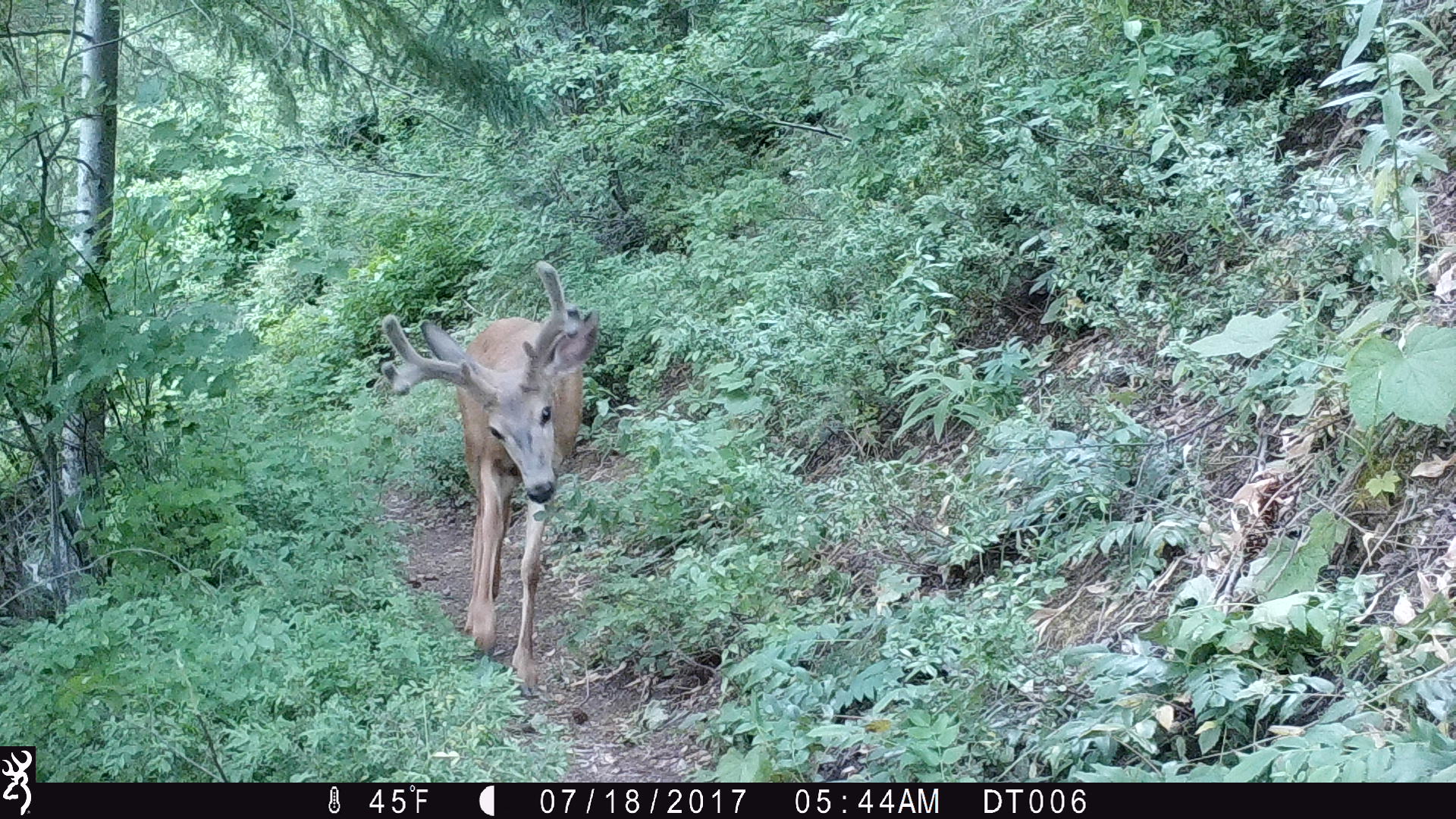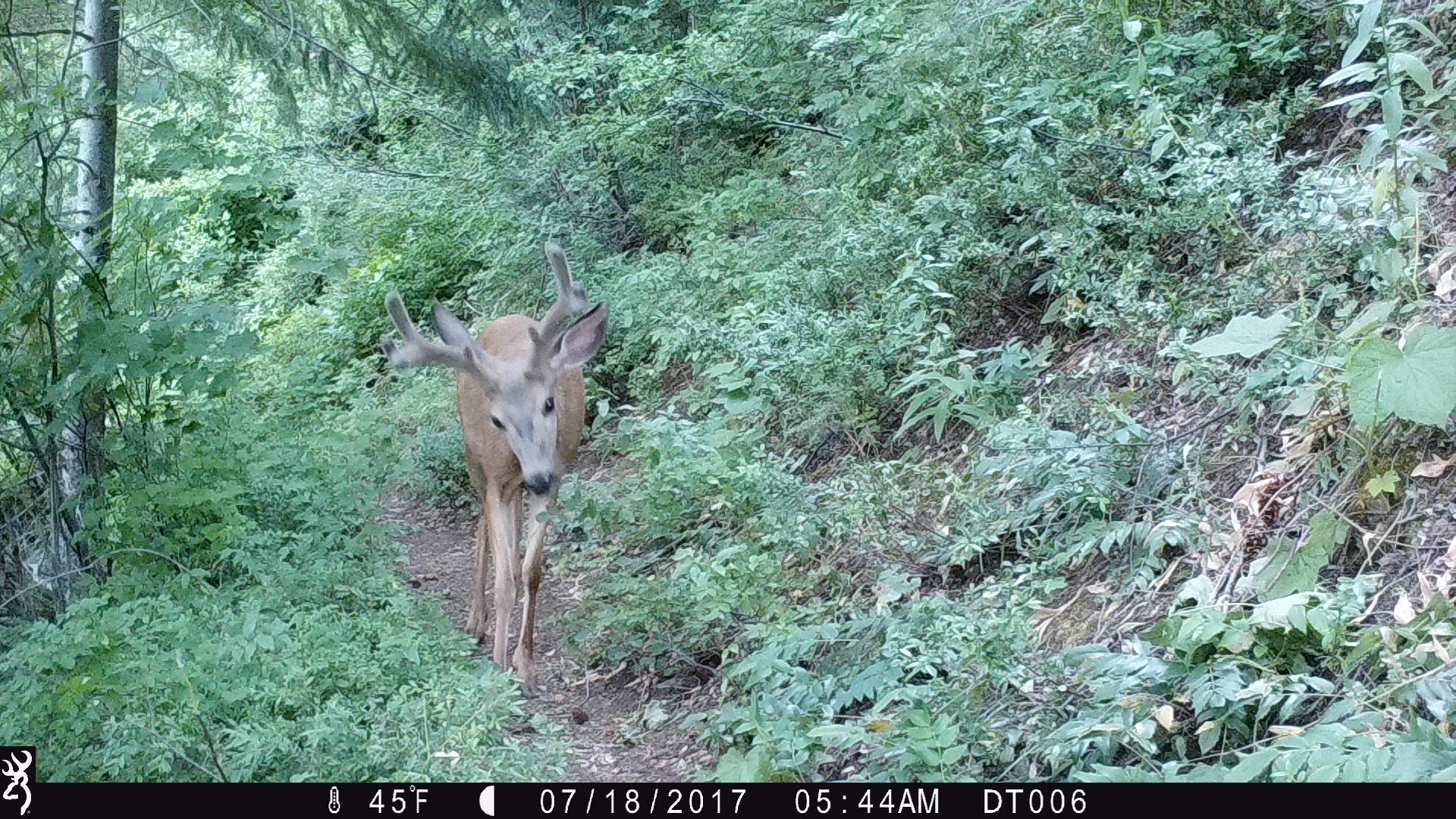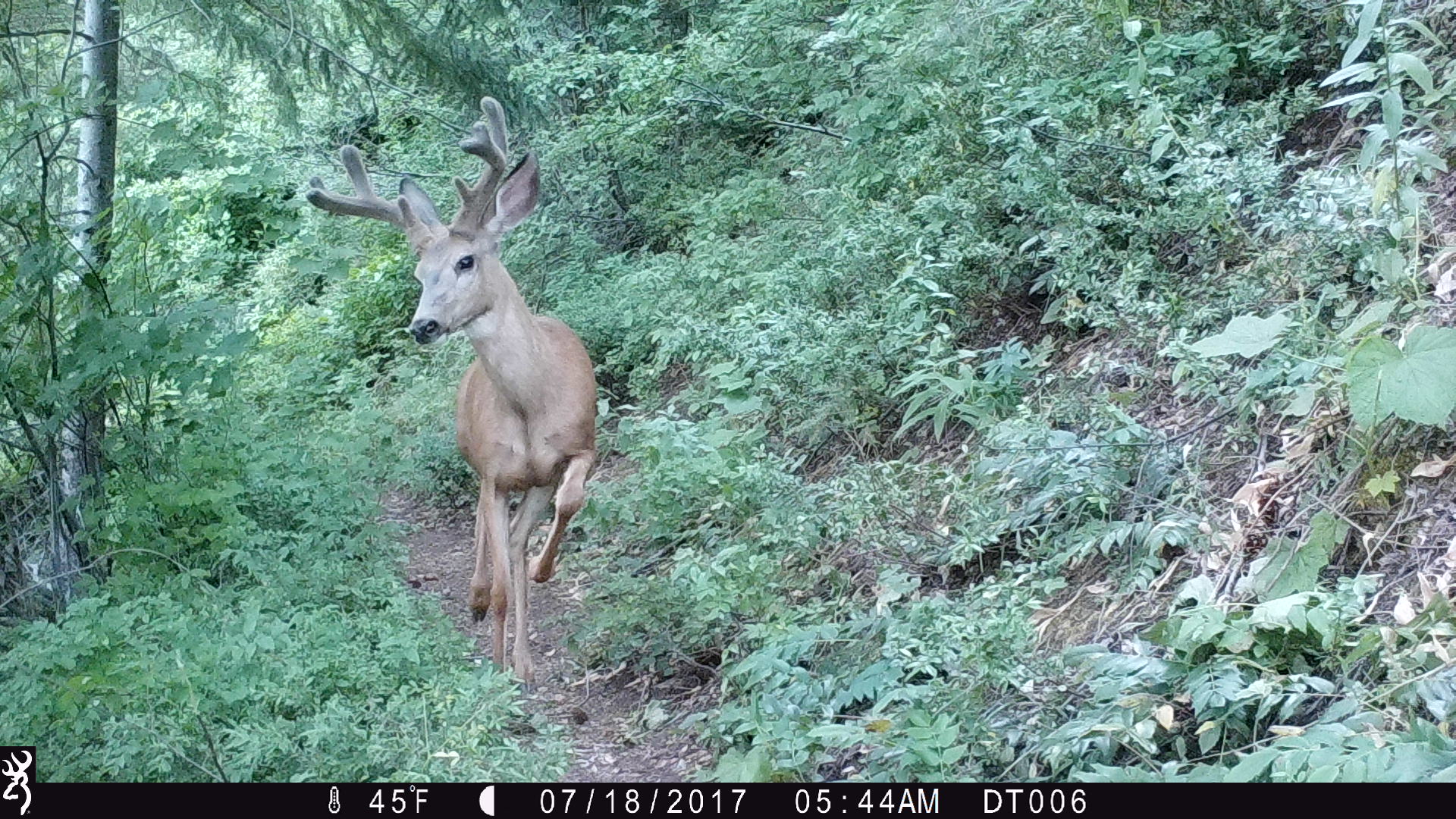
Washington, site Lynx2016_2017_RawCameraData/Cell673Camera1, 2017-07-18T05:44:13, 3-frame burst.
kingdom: Animalia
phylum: Chordata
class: Mammalia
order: Artiodactyla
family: Cervidae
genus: Odocoileus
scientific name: Odocoileus hemionus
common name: mule deer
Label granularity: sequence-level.